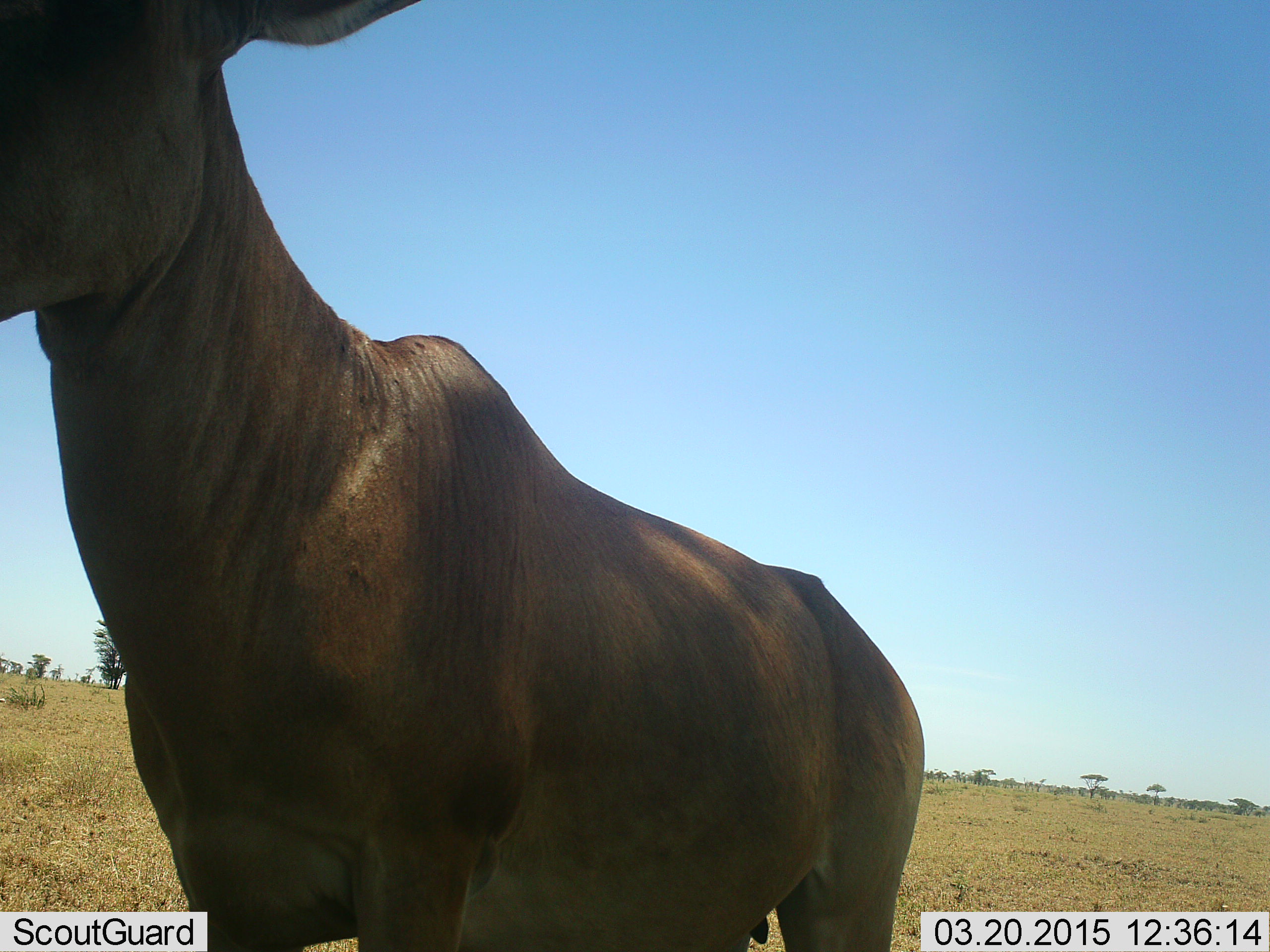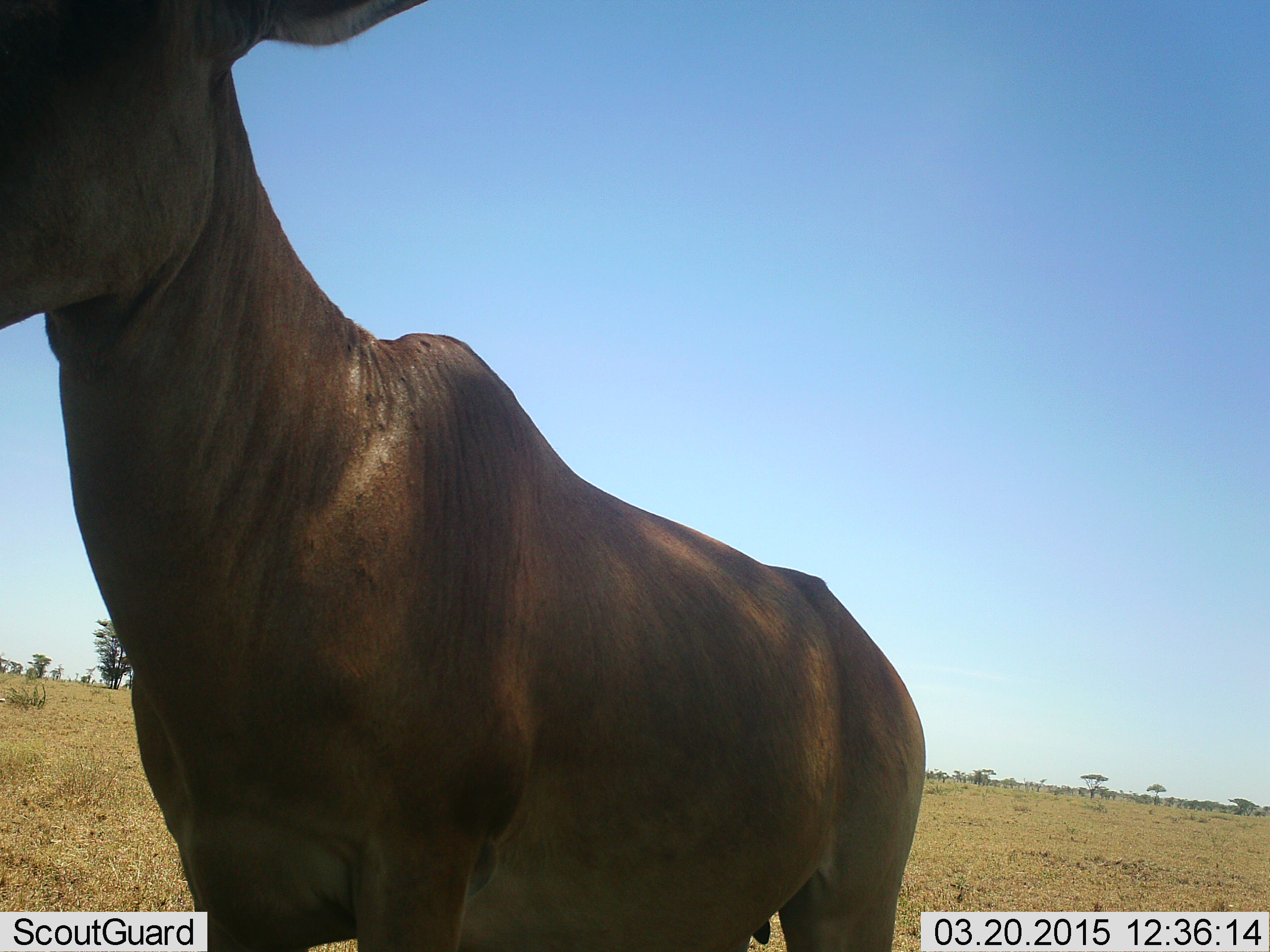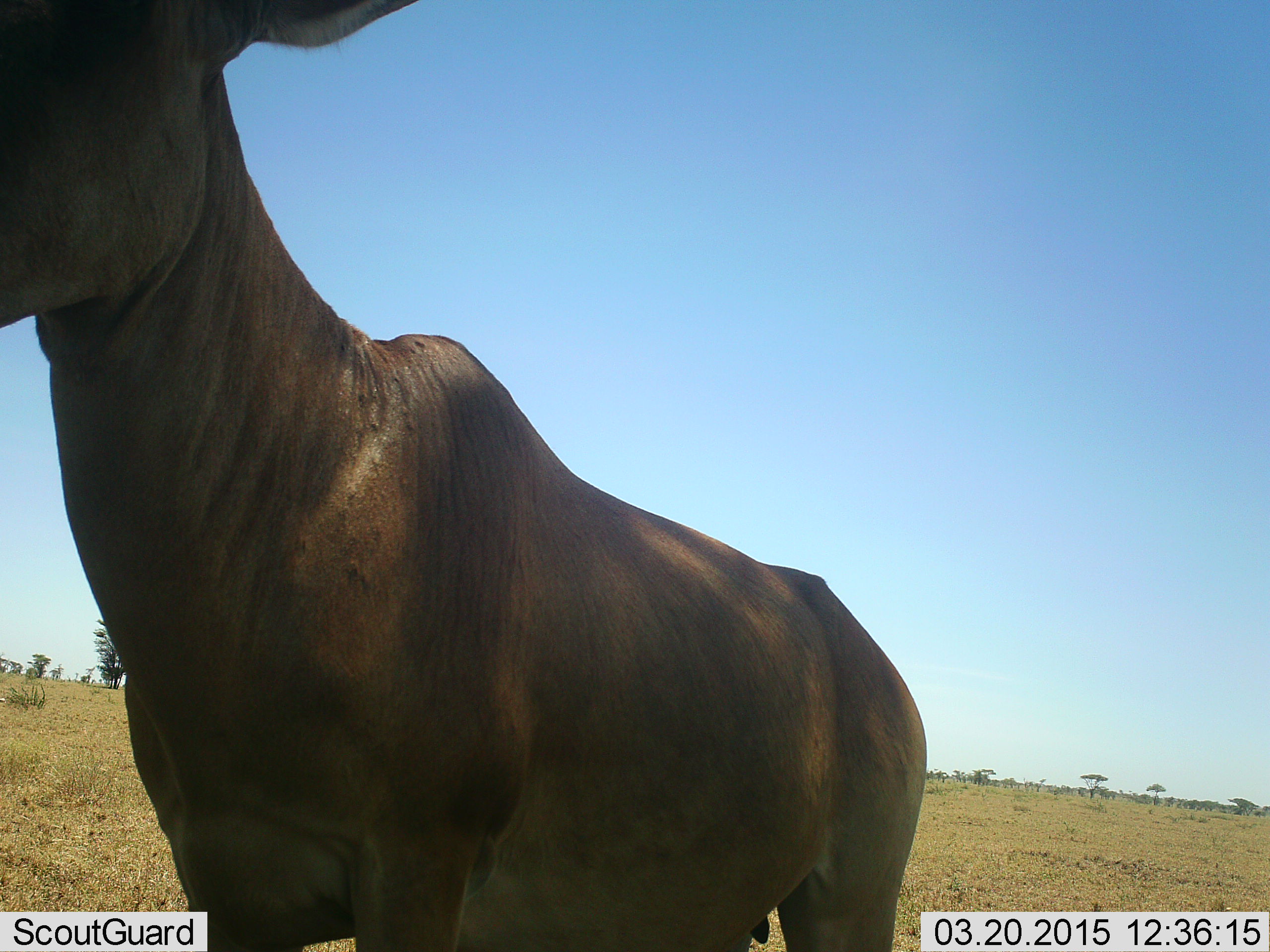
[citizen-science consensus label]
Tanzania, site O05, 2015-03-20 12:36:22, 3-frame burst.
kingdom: Animalia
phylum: Chordata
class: Mammalia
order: Artiodactyla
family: Bovidae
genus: Alcelaphus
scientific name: Alcelaphus buselaphus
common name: hartebeest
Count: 1.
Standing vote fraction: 100%.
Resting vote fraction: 0%.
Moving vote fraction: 0%.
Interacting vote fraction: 0%.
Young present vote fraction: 0%.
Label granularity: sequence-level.